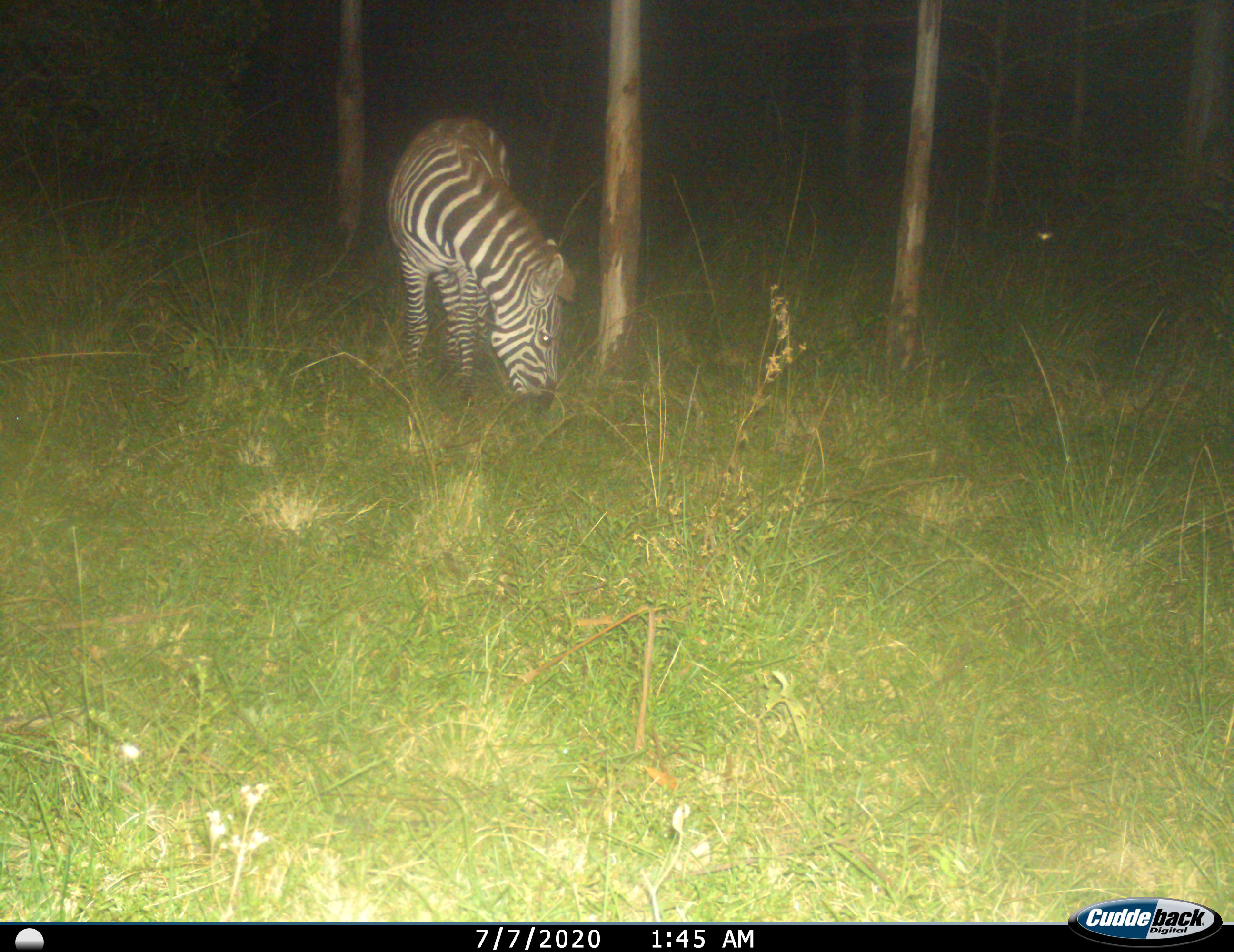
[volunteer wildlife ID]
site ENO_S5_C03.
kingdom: Animalia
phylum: Chordata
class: Mammalia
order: Perissodactyla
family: Equidae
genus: Equus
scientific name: Equus quagga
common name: plains zebra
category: zebraplains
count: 1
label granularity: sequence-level